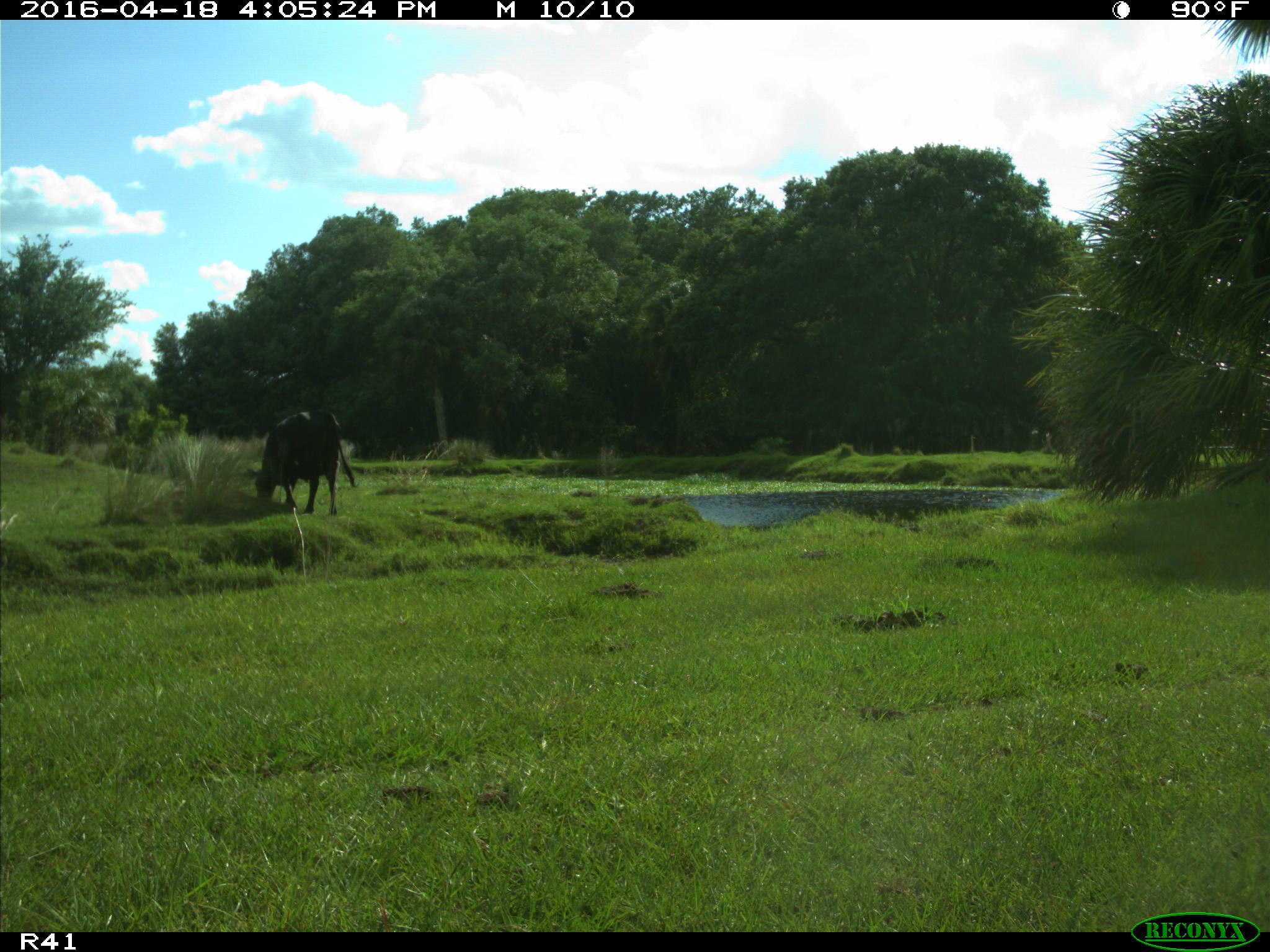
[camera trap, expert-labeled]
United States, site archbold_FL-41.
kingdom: Animalia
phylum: Chordata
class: Mammalia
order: Artiodactyla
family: Bovidae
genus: Bos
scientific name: Bos taurus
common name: domestic cow